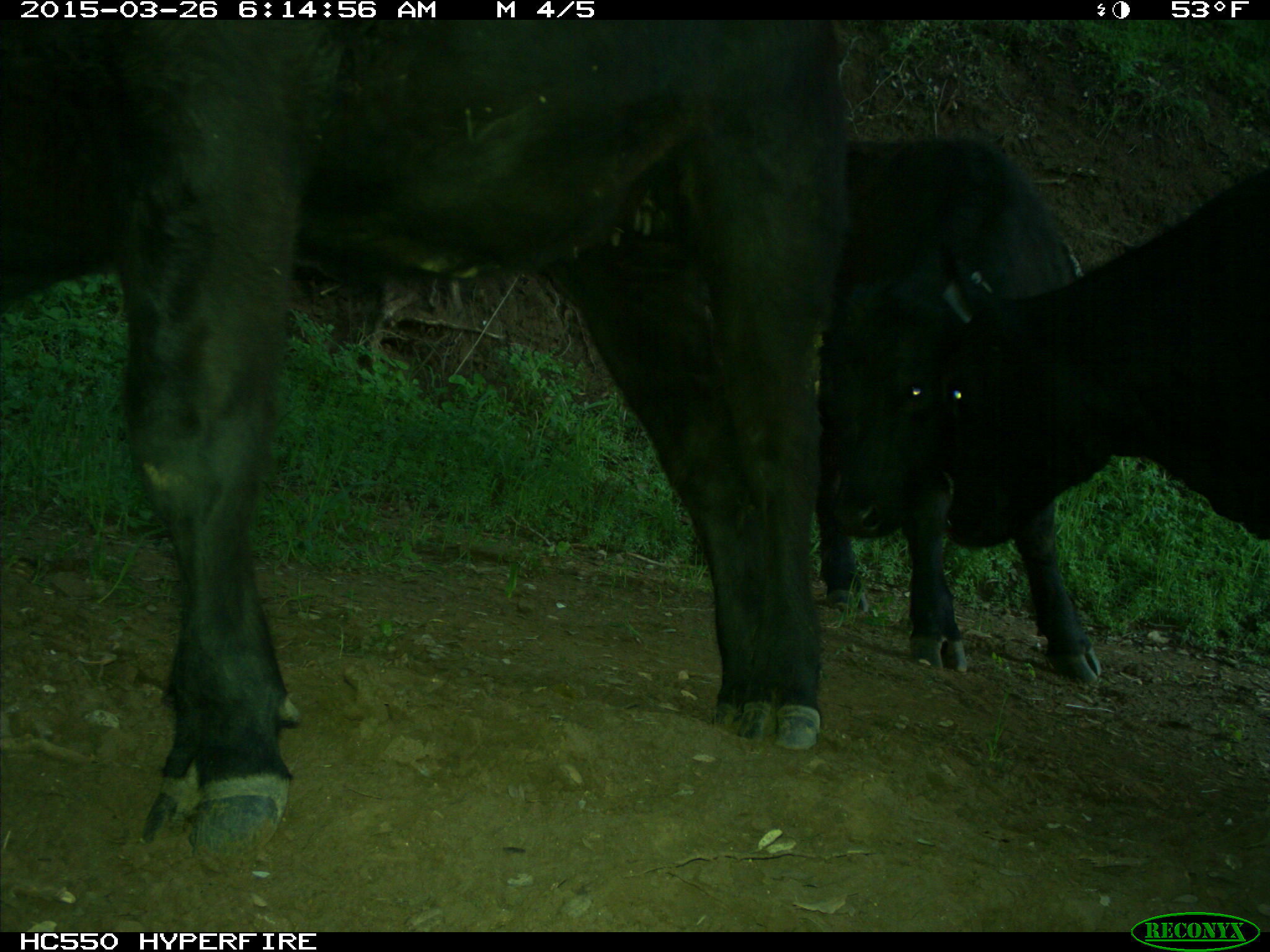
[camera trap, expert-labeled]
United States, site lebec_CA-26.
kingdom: Animalia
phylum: Chordata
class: Mammalia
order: Artiodactyla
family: Bovidae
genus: Bos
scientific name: Bos taurus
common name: domestic cow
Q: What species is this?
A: Bos taurus (domestic cow).